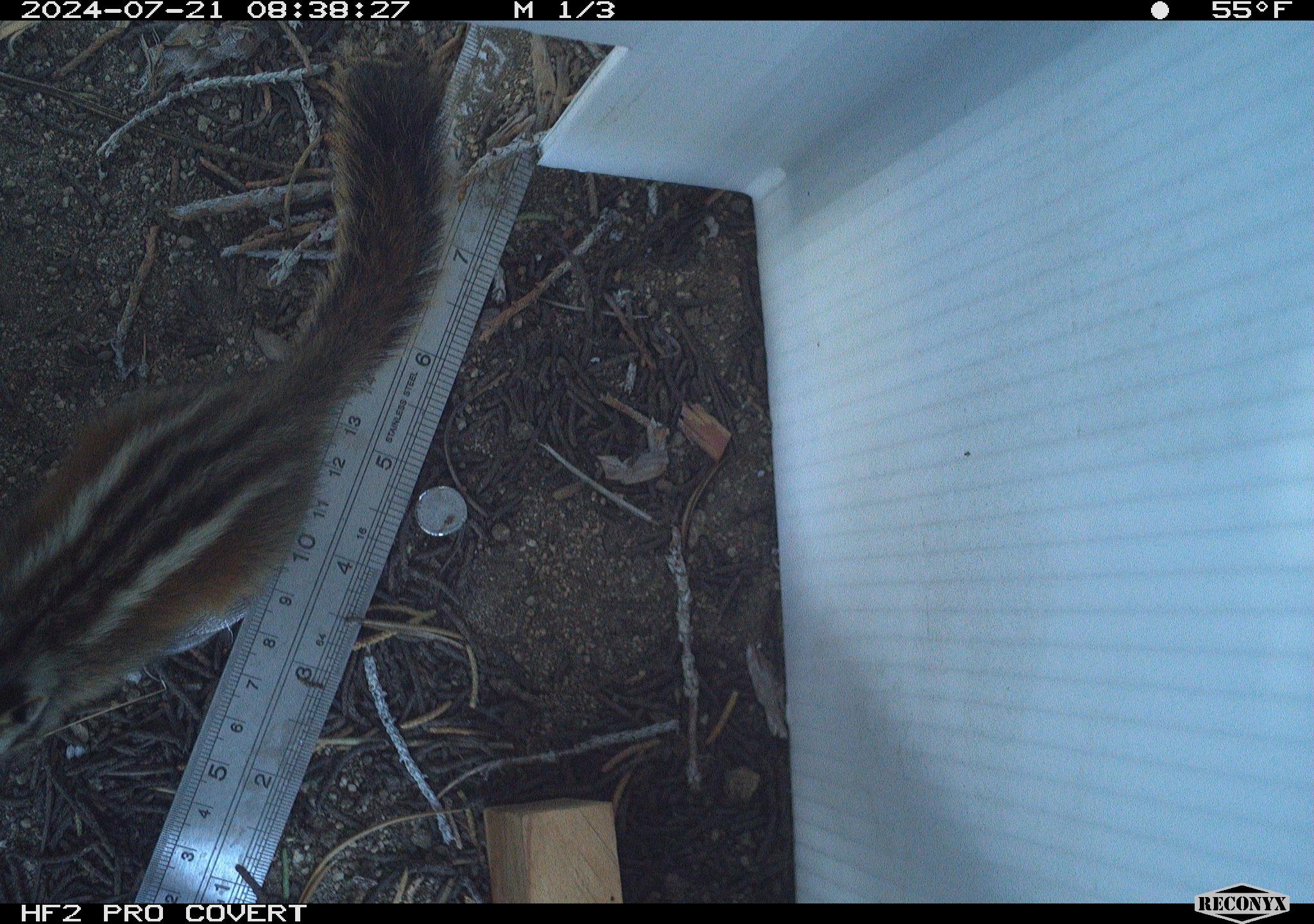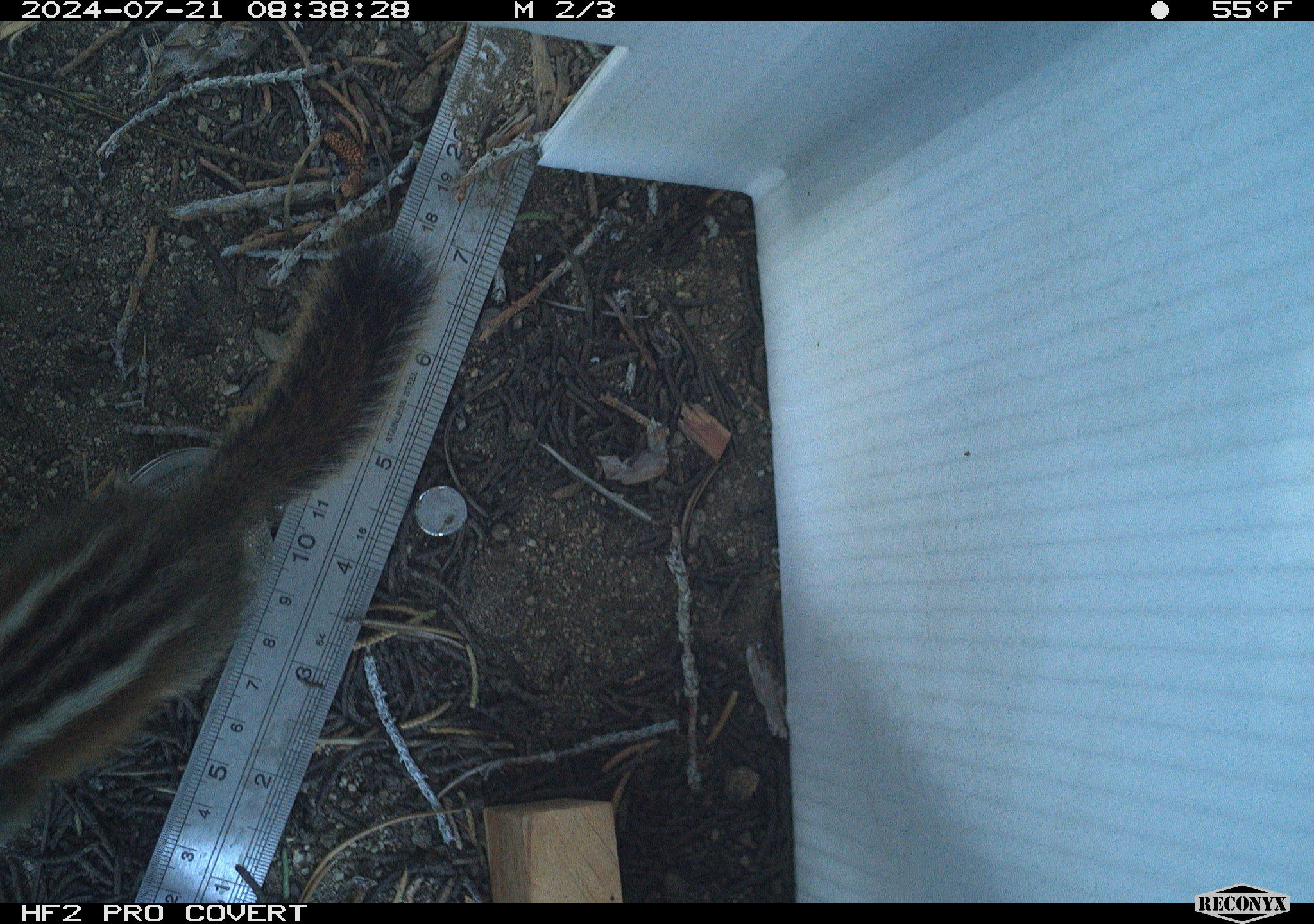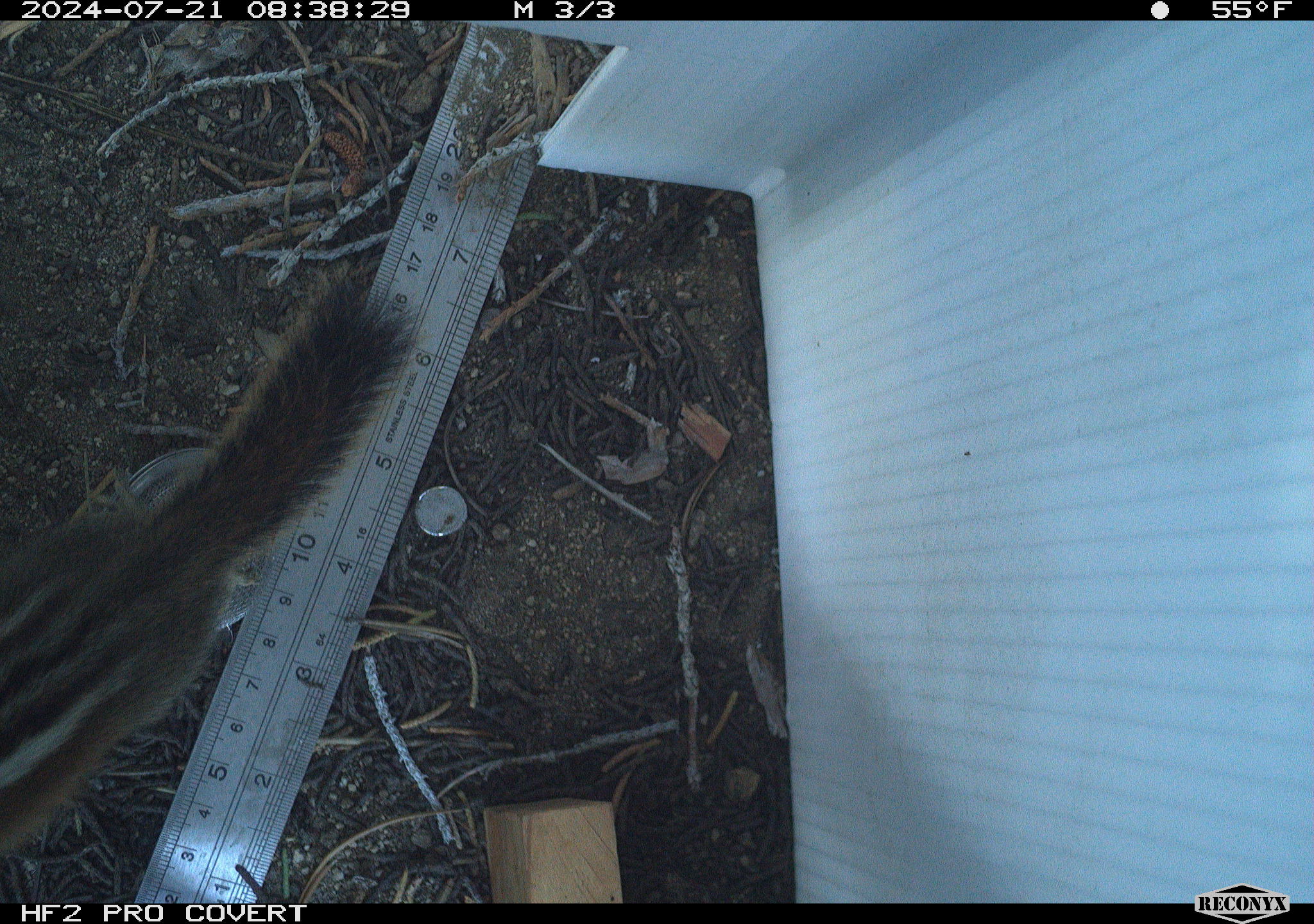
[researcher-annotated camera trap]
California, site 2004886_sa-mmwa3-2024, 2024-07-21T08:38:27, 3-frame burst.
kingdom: Animalia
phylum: Chordata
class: Mammalia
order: Rodentia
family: Sciuridae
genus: Neotamias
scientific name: Neotamias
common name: western chipmunks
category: neotamias species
Neotamias species (western chipmunks) (Neotamias).